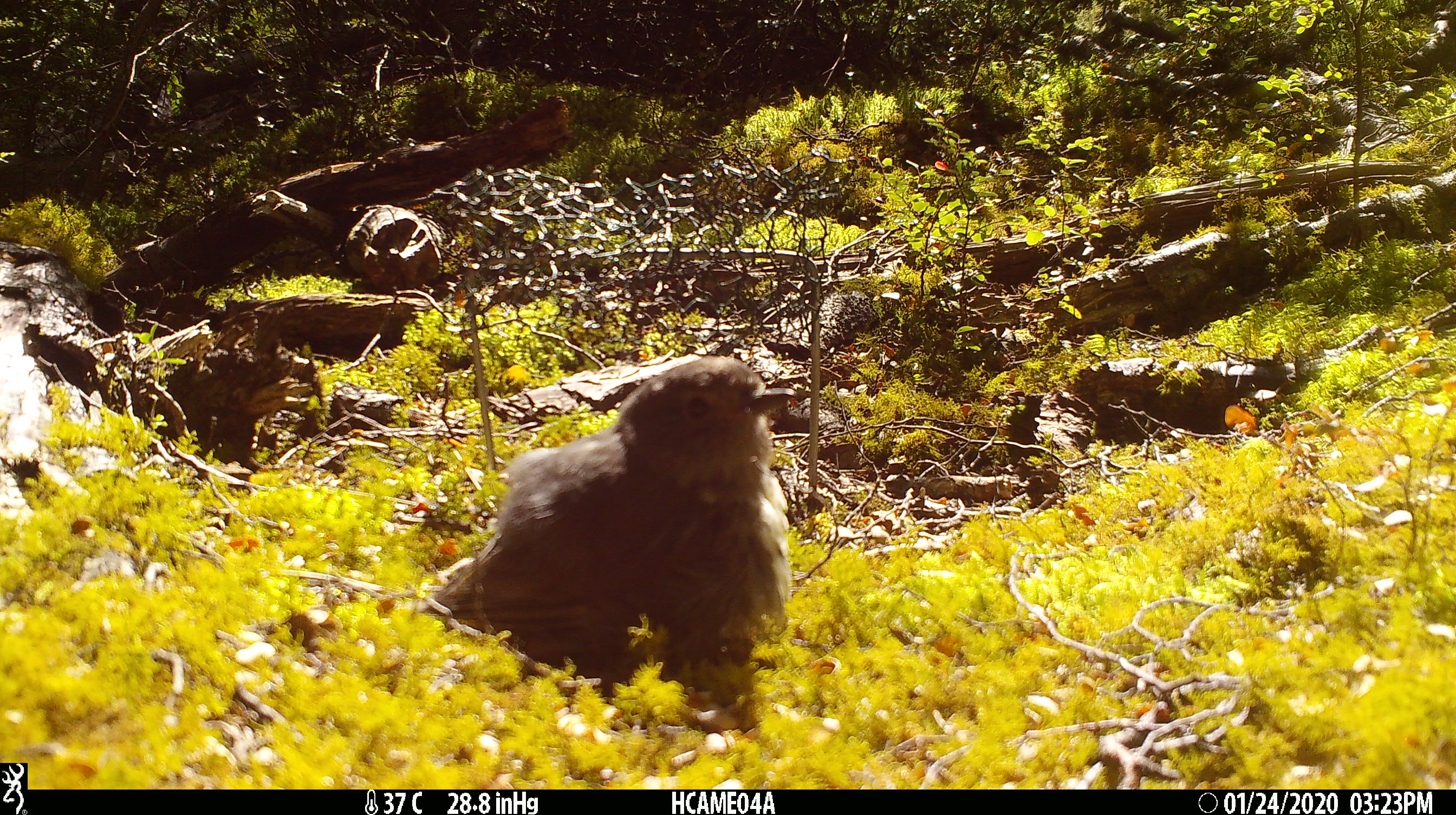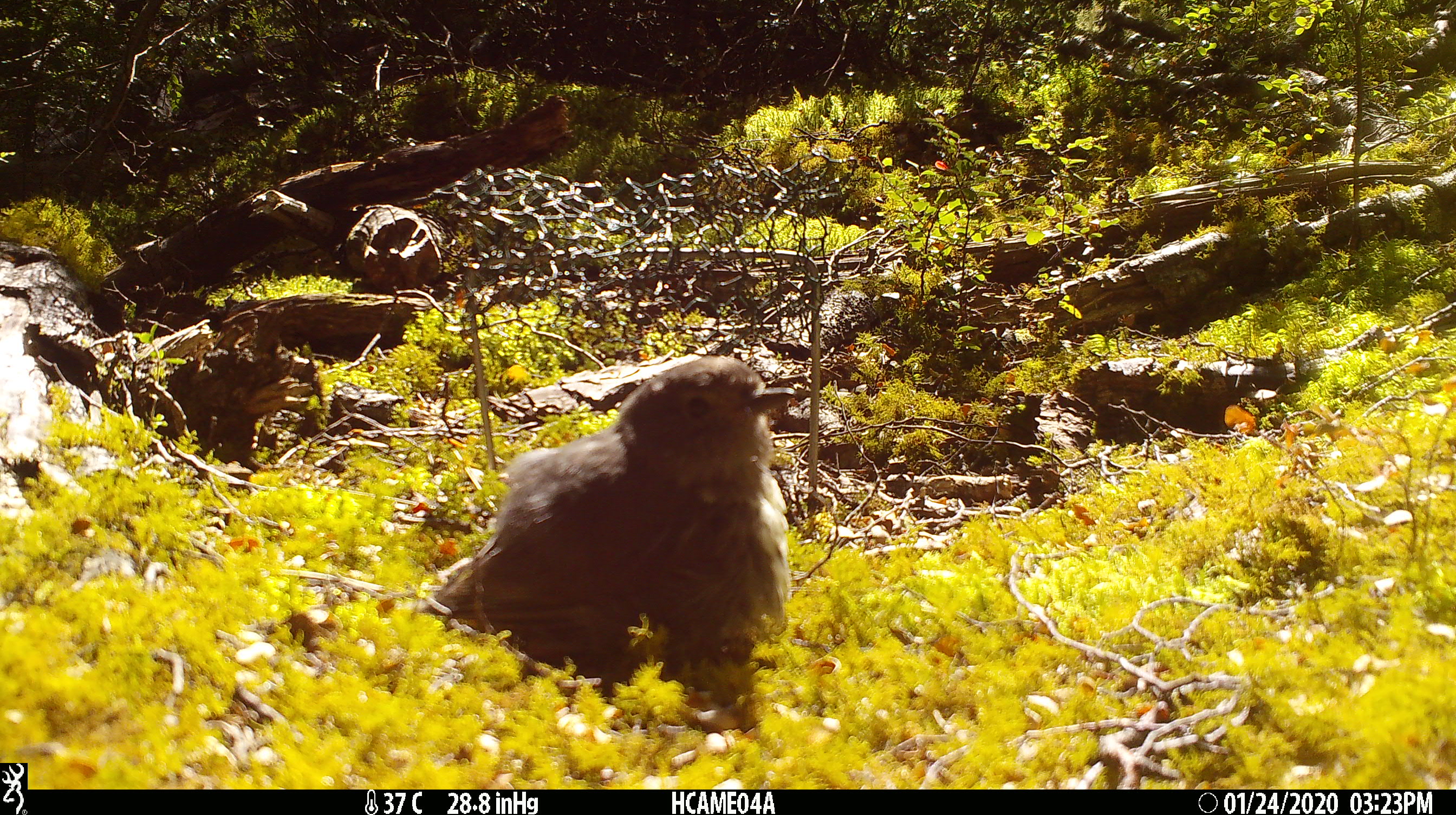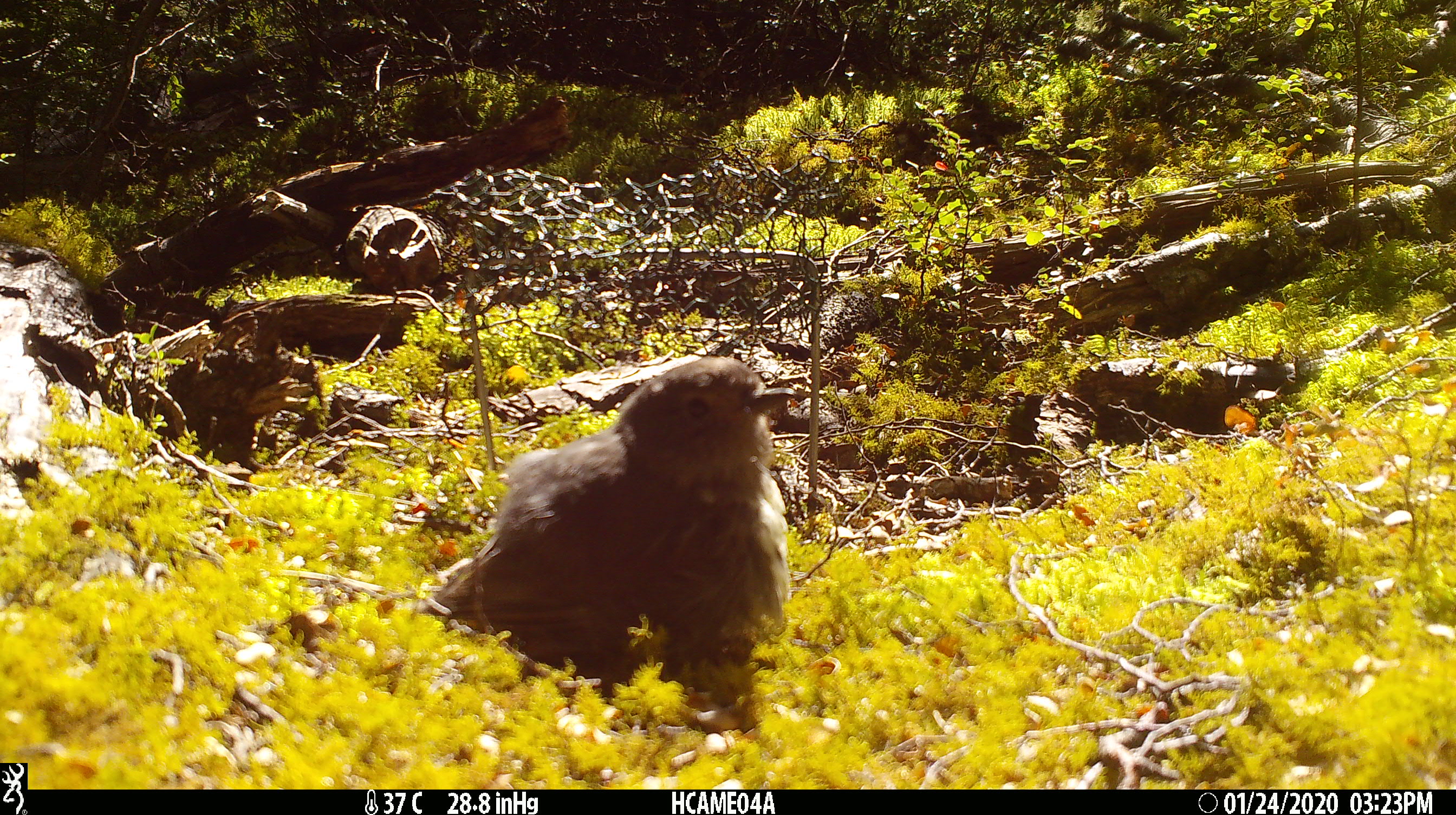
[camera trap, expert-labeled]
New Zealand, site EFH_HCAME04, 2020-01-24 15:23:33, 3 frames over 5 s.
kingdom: Animalia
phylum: Chordata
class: Aves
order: Passeriformes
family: Petroicidae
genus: Petroica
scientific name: Petroica australis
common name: new zealand robin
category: robin